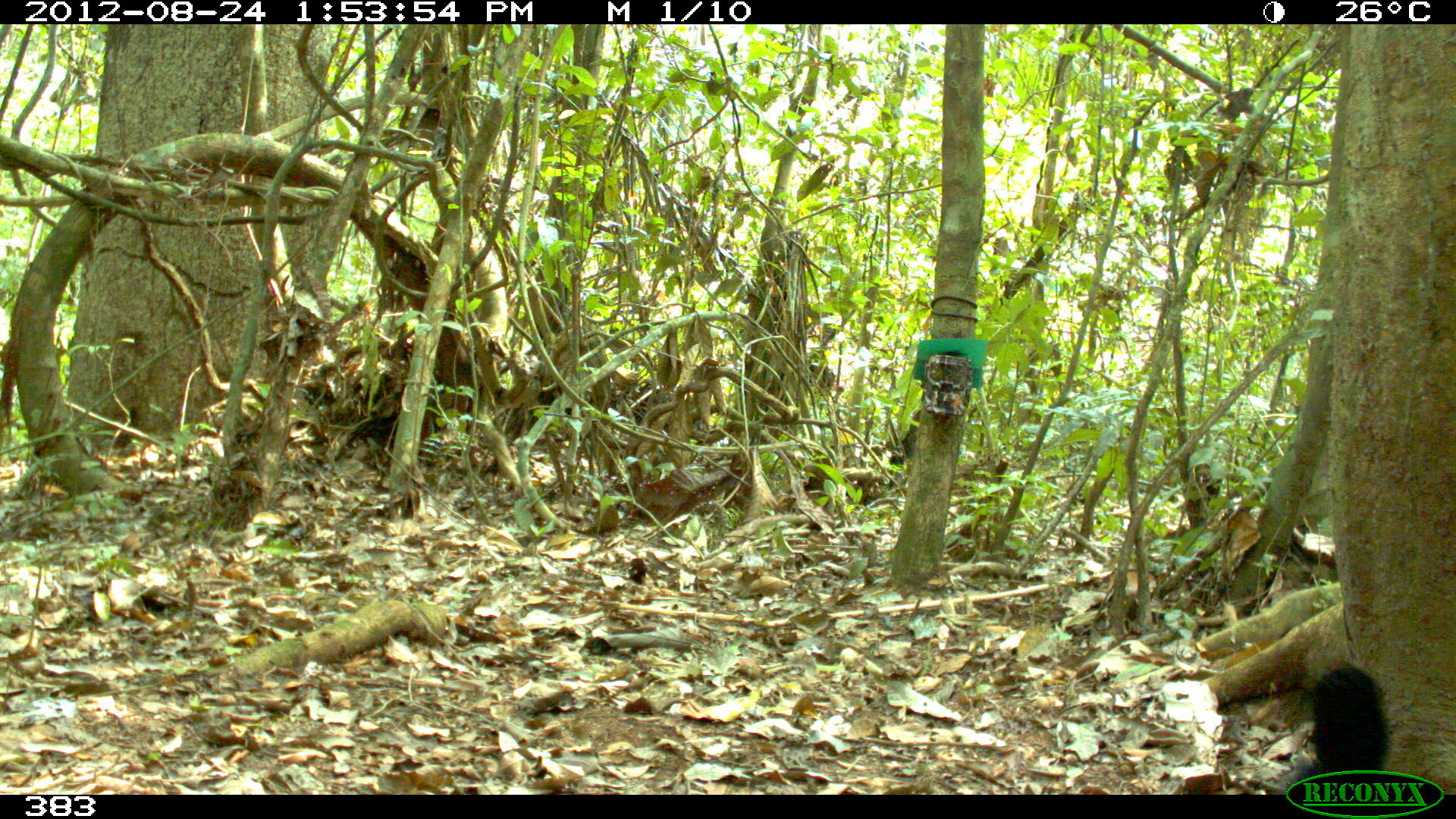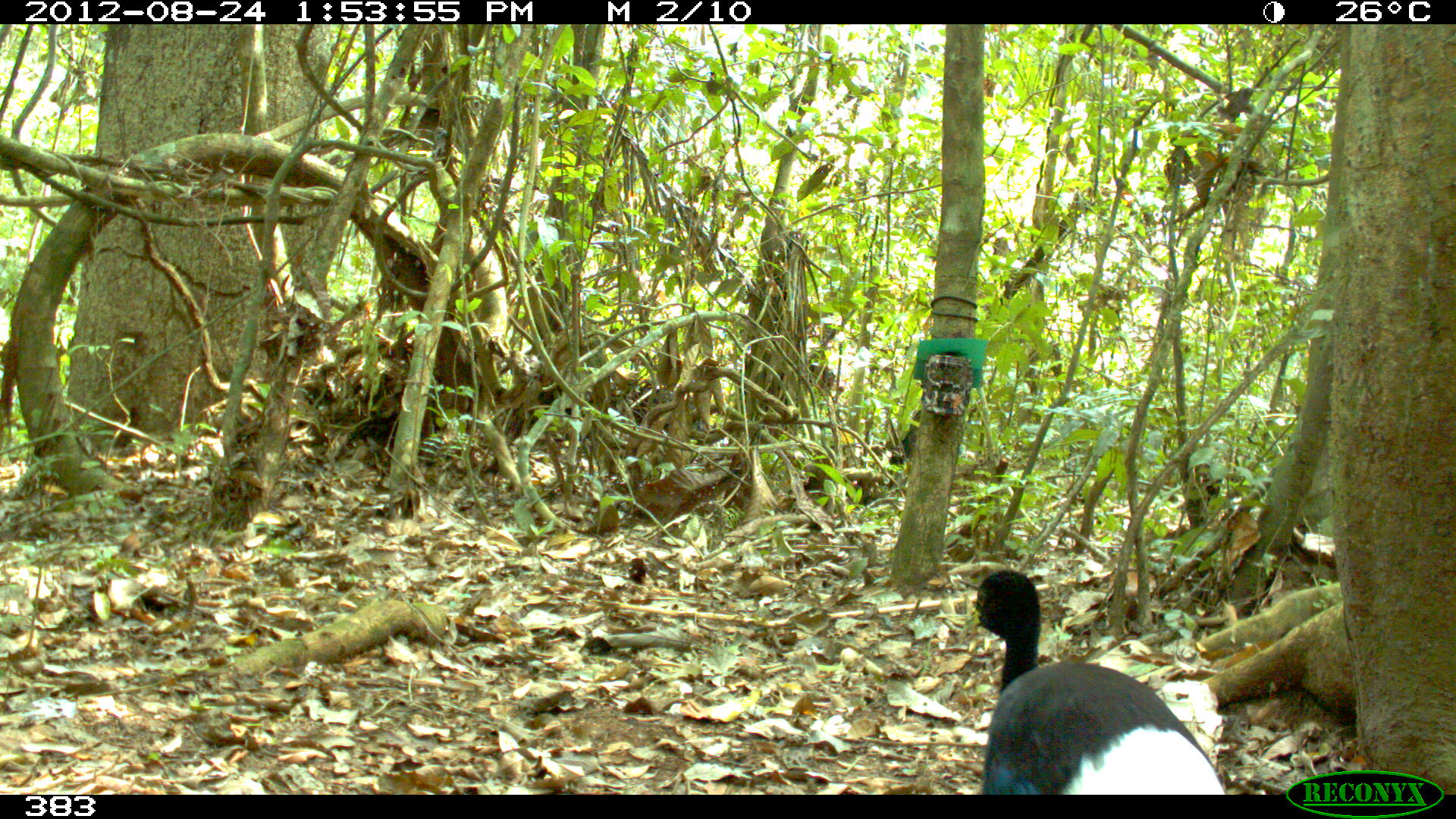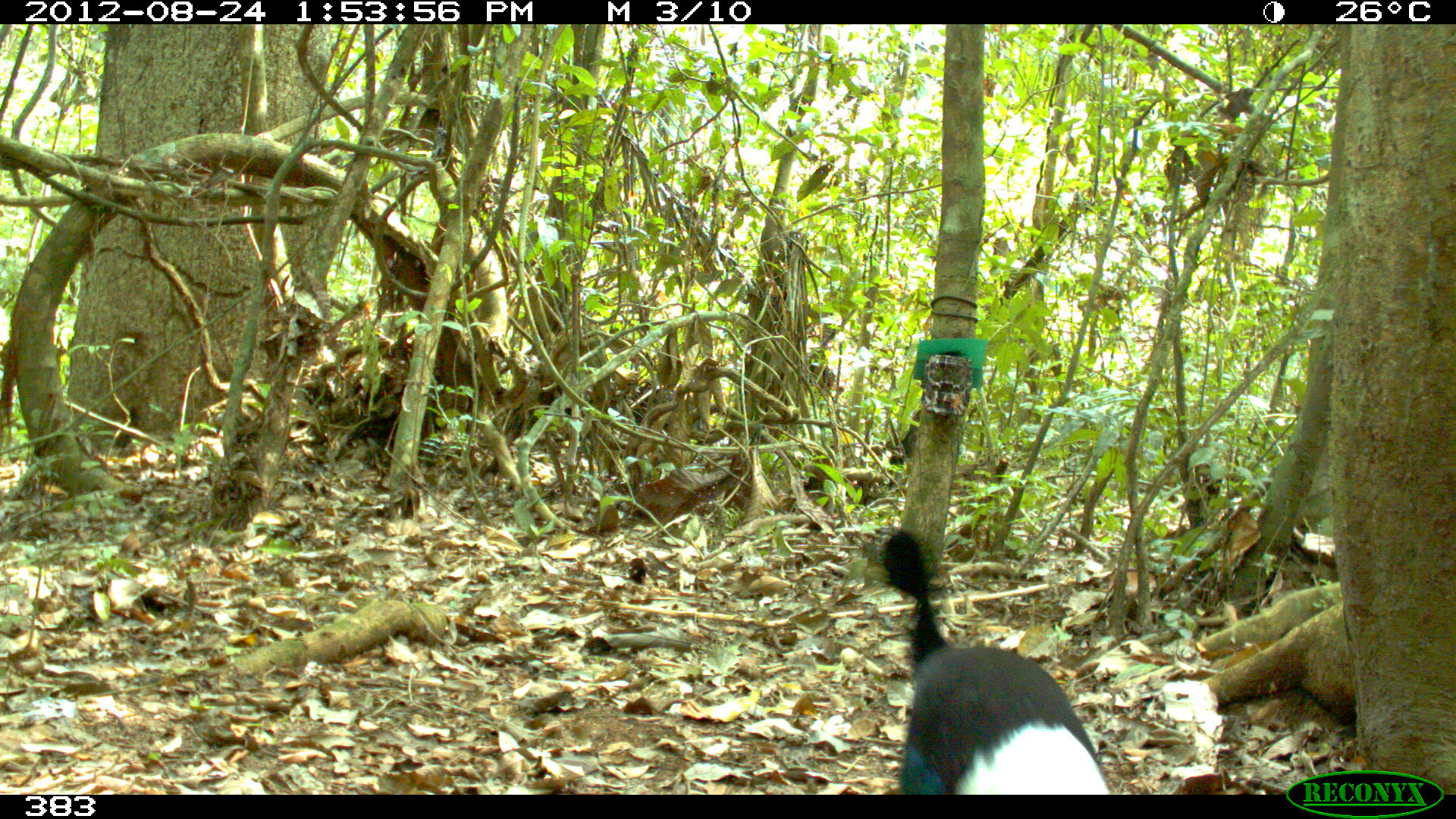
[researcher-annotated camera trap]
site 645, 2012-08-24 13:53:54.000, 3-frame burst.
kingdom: Animalia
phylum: Chordata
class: Aves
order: Gruiformes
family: Psophiidae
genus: Psophia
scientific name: Psophia leucoptera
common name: pale-winged trumpeter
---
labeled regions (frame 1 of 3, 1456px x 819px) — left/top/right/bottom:
psophia leucoptera: 1276/663/1391/791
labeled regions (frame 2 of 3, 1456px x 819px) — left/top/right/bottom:
psophia leucoptera: 960/570/1223/794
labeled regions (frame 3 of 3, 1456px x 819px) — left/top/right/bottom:
psophia leucoptera: 865/530/1111/794